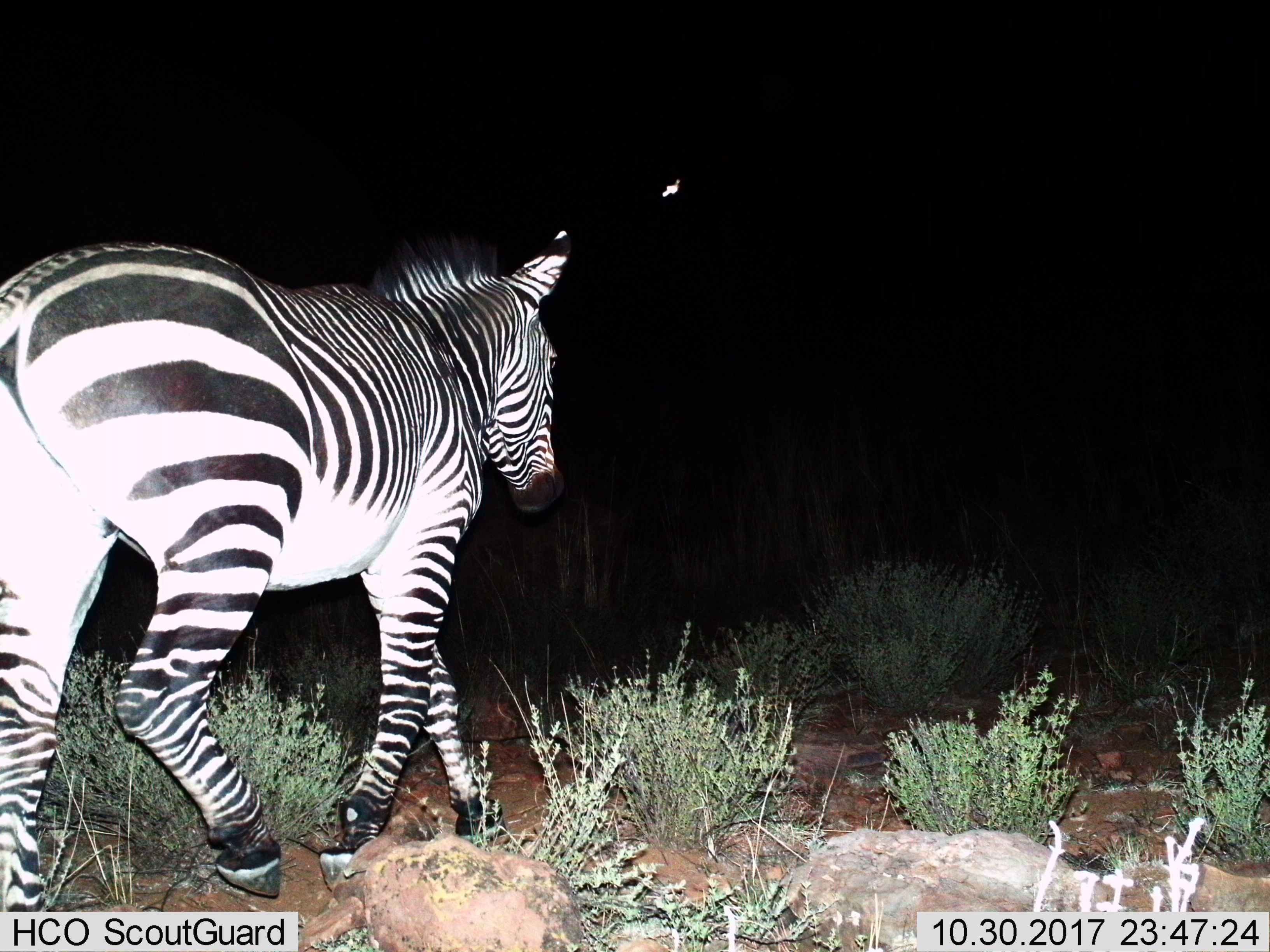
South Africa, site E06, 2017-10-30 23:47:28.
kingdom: Animalia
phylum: Chordata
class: Mammalia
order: Perissodactyla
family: Equidae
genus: Equus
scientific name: Equus zebra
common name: mountain zebra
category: zebramountain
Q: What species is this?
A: Zebramountain (mountain zebra) (Equus zebra).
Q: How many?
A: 1.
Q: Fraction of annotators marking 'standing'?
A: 0%.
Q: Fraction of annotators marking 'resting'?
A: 0%.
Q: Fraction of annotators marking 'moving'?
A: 100%.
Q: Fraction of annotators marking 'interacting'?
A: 0%.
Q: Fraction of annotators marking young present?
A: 0%.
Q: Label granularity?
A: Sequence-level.